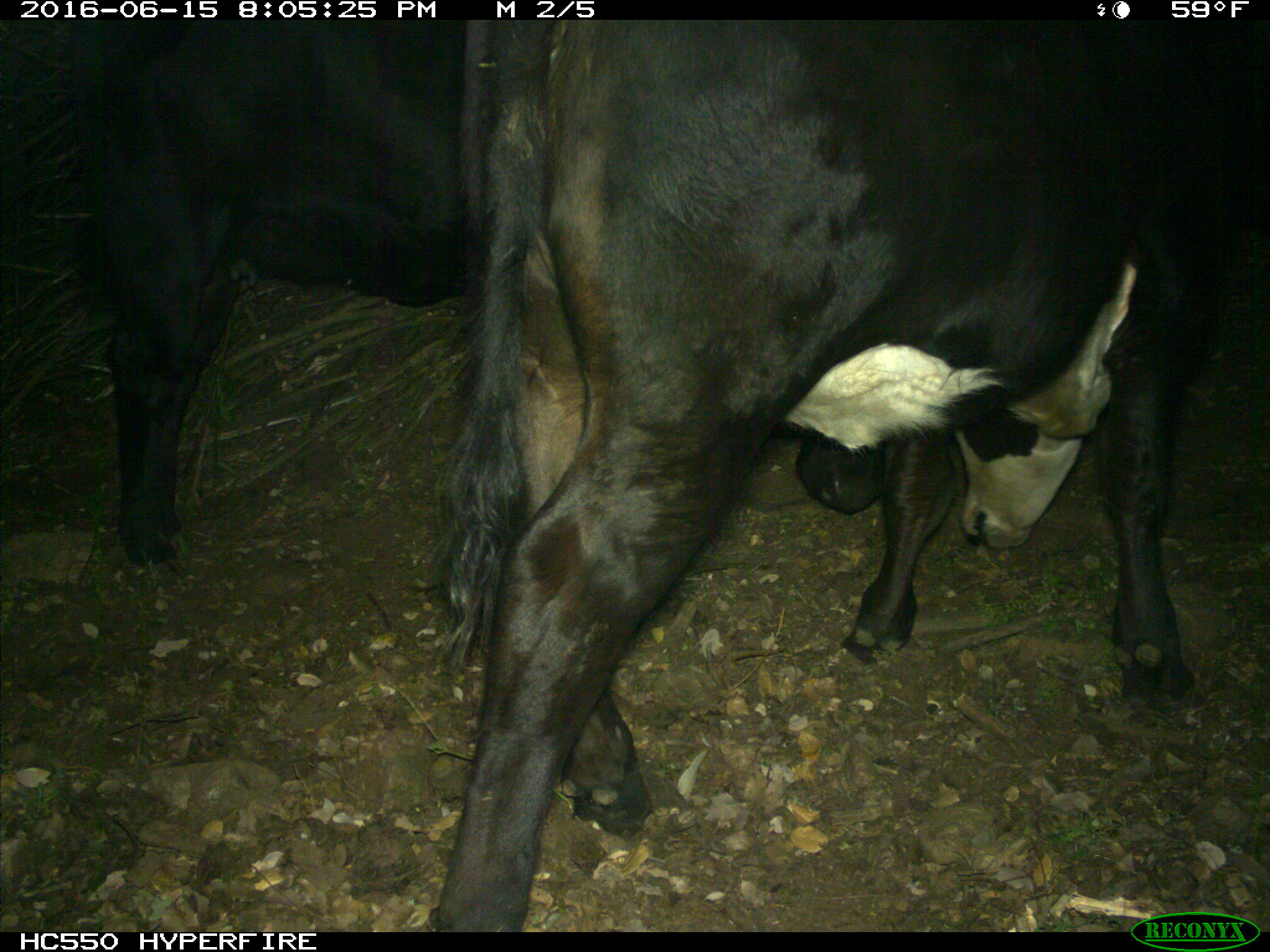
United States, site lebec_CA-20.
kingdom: Animalia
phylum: Chordata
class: Mammalia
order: Artiodactyla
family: Bovidae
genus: Bos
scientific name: Bos taurus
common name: domestic cow